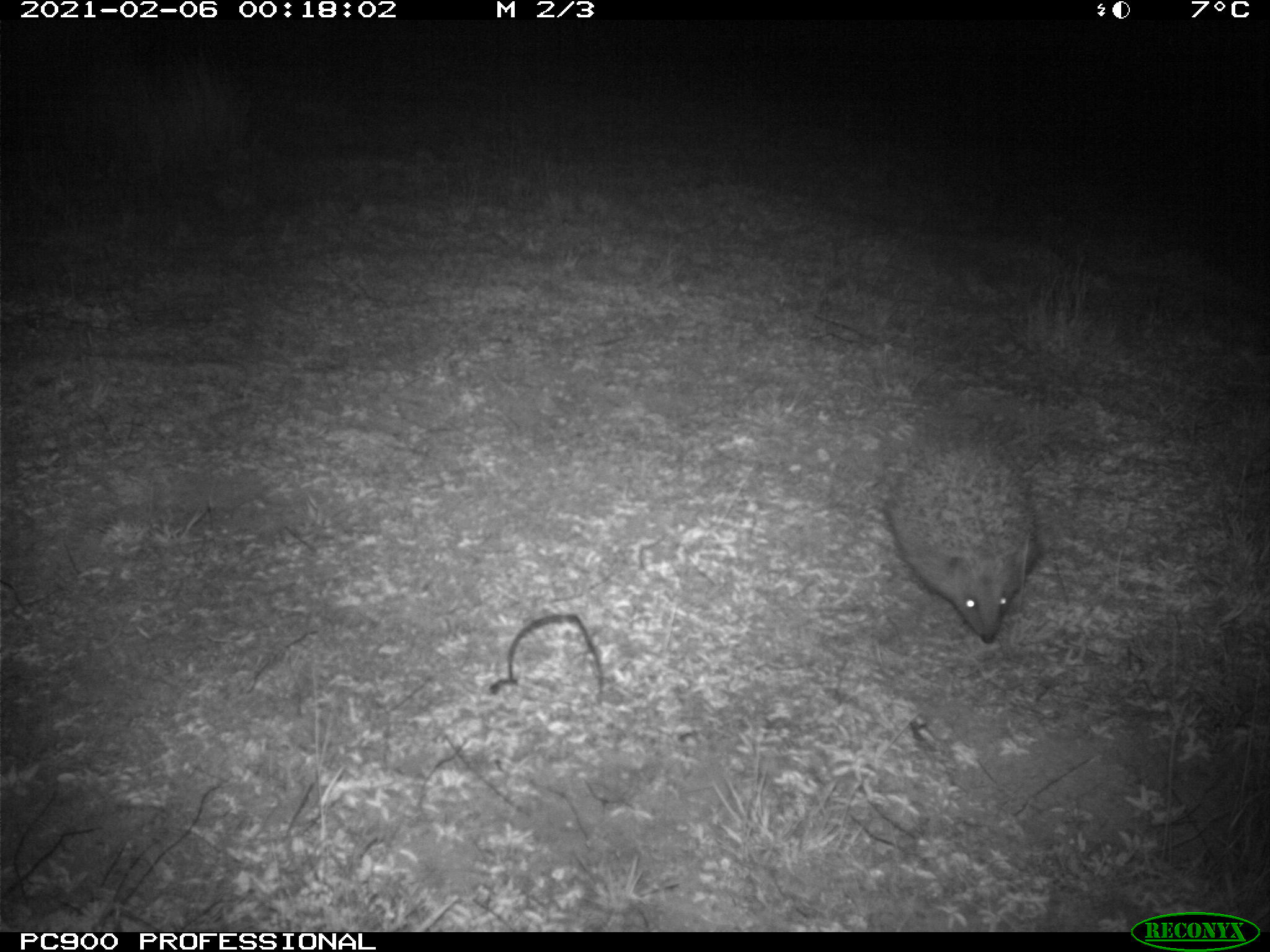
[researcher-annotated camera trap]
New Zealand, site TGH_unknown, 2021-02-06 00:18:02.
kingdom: Animalia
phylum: Chordata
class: Mammalia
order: Eulipotyphla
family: Erinaceidae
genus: Erinaceus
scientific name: Erinaceus europaeus europaeus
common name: european hedgehog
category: hedgehog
Hedgehog (european hedgehog) (Erinaceus europaeus europaeus).